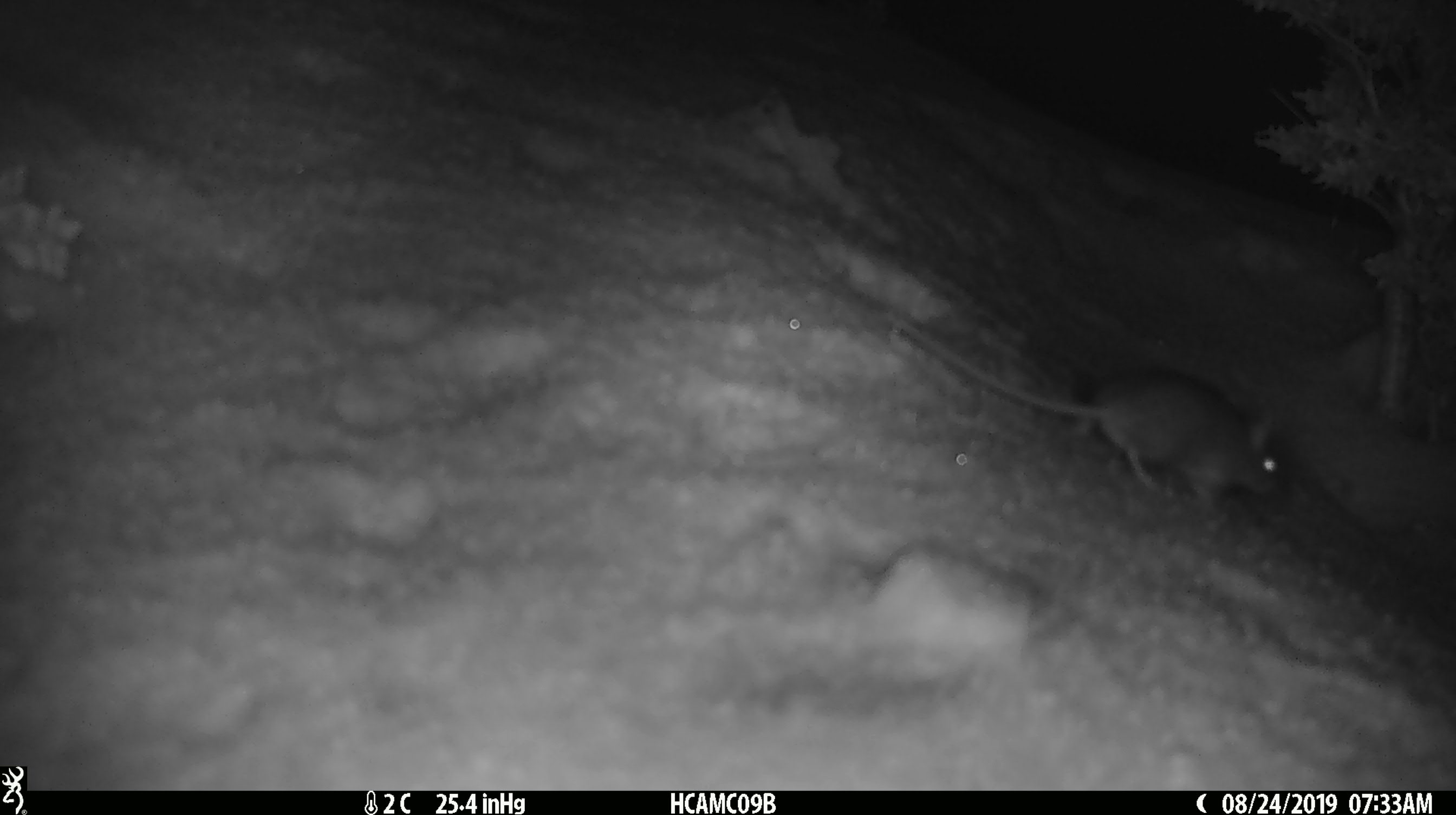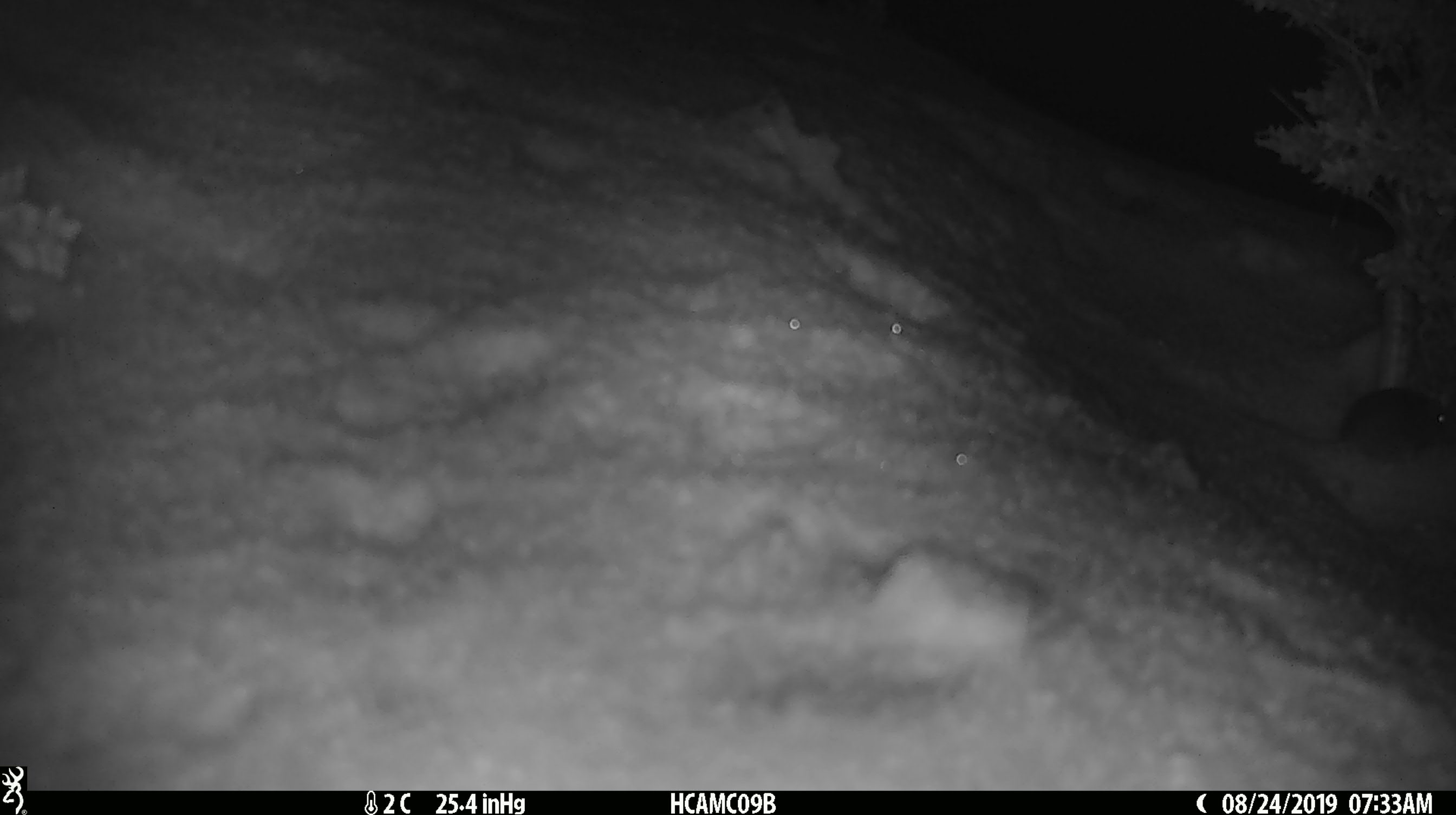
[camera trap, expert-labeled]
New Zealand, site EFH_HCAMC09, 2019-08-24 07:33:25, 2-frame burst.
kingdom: Animalia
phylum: Chordata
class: Mammalia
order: Rodentia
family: Muridae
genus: Mus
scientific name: Mus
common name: mouse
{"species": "mouse (Mus)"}